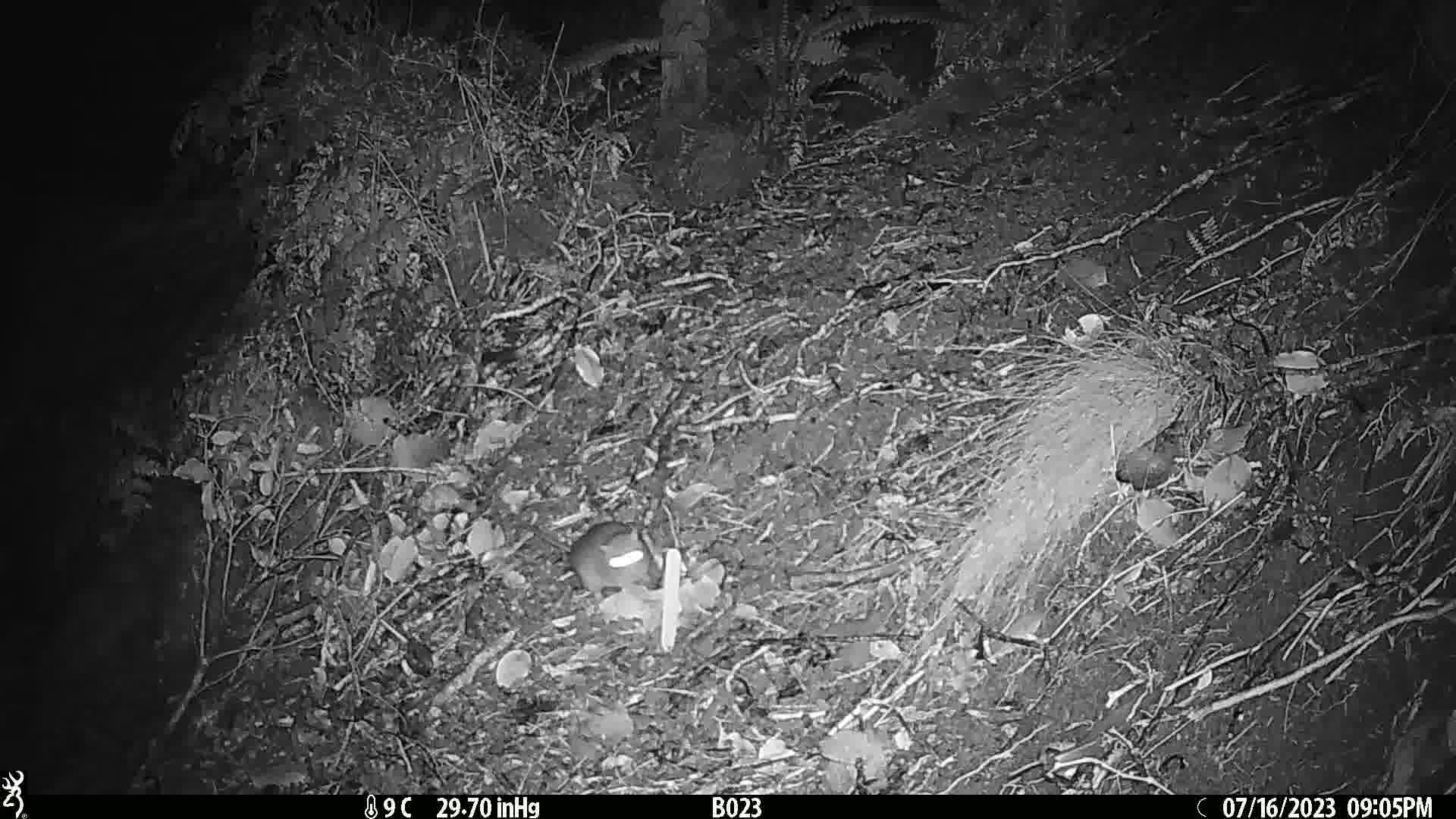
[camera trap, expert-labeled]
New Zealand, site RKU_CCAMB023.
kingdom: Animalia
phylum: Chordata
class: Mammalia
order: Rodentia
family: Muridae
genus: Rattus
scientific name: Rattus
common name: rat